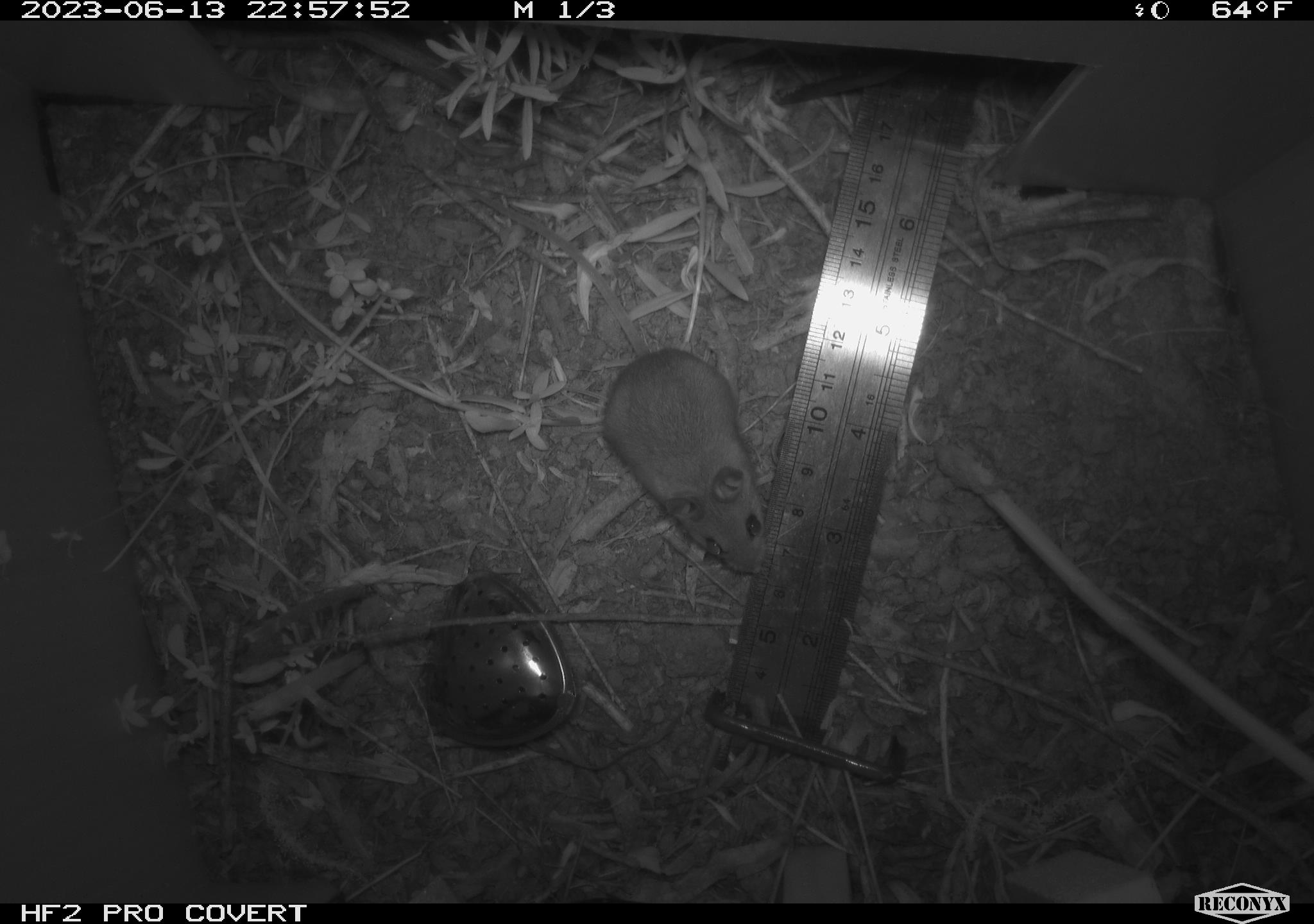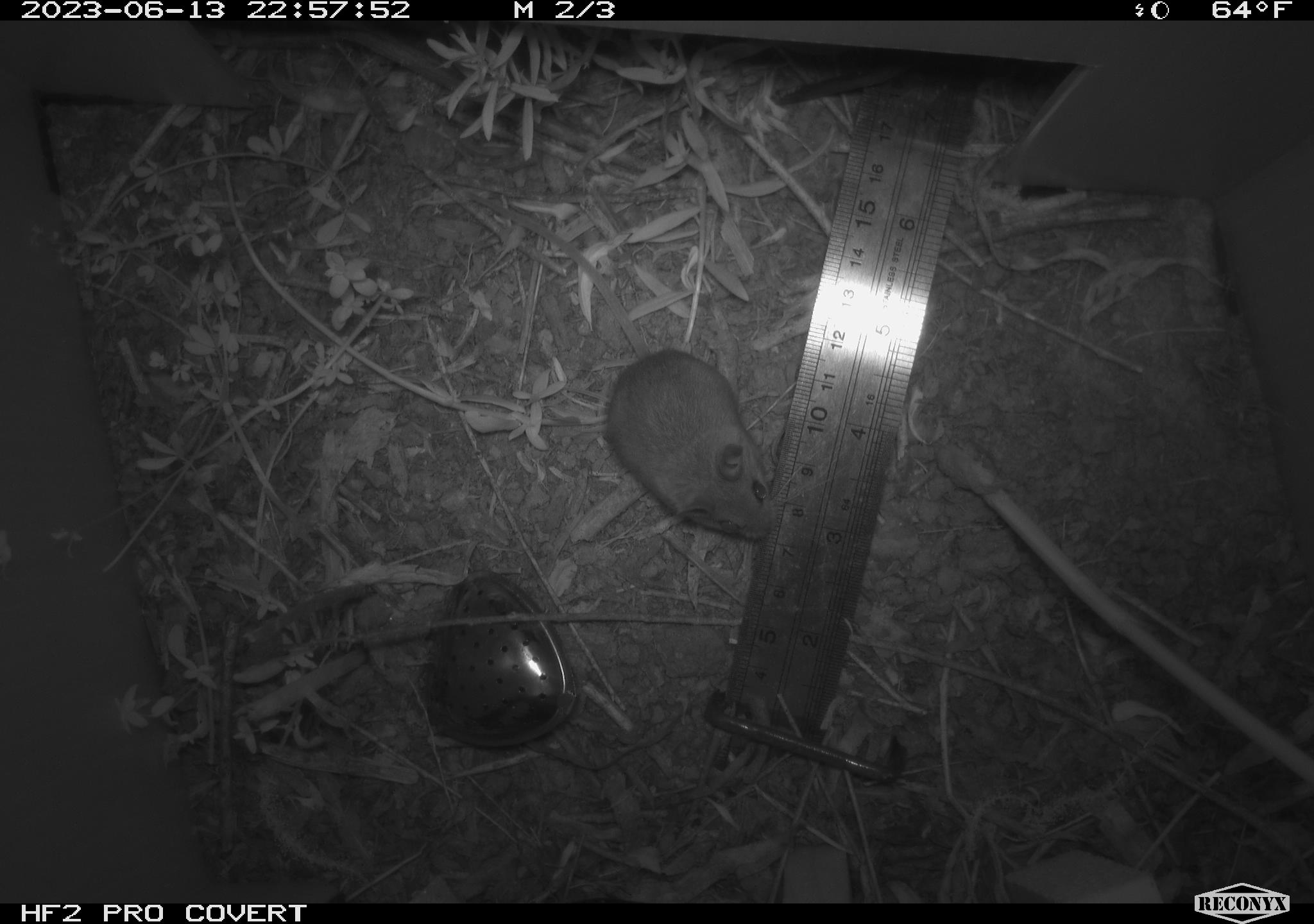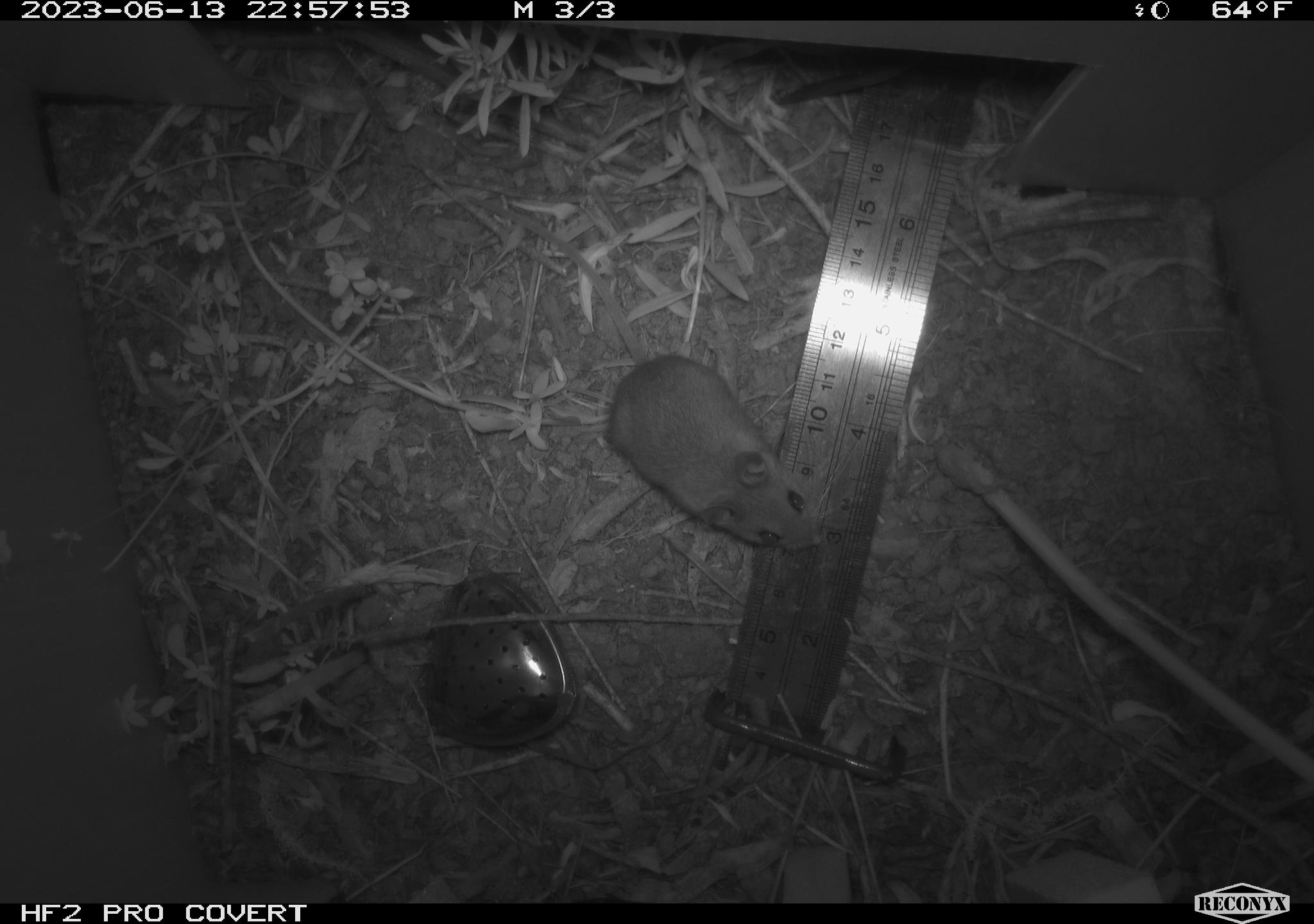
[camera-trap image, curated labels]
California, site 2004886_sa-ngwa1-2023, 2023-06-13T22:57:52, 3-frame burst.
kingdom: Animalia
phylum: Chordata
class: Mammalia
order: Rodentia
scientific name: Rodentia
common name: mouse species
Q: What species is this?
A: Mouse species (Rodentia).